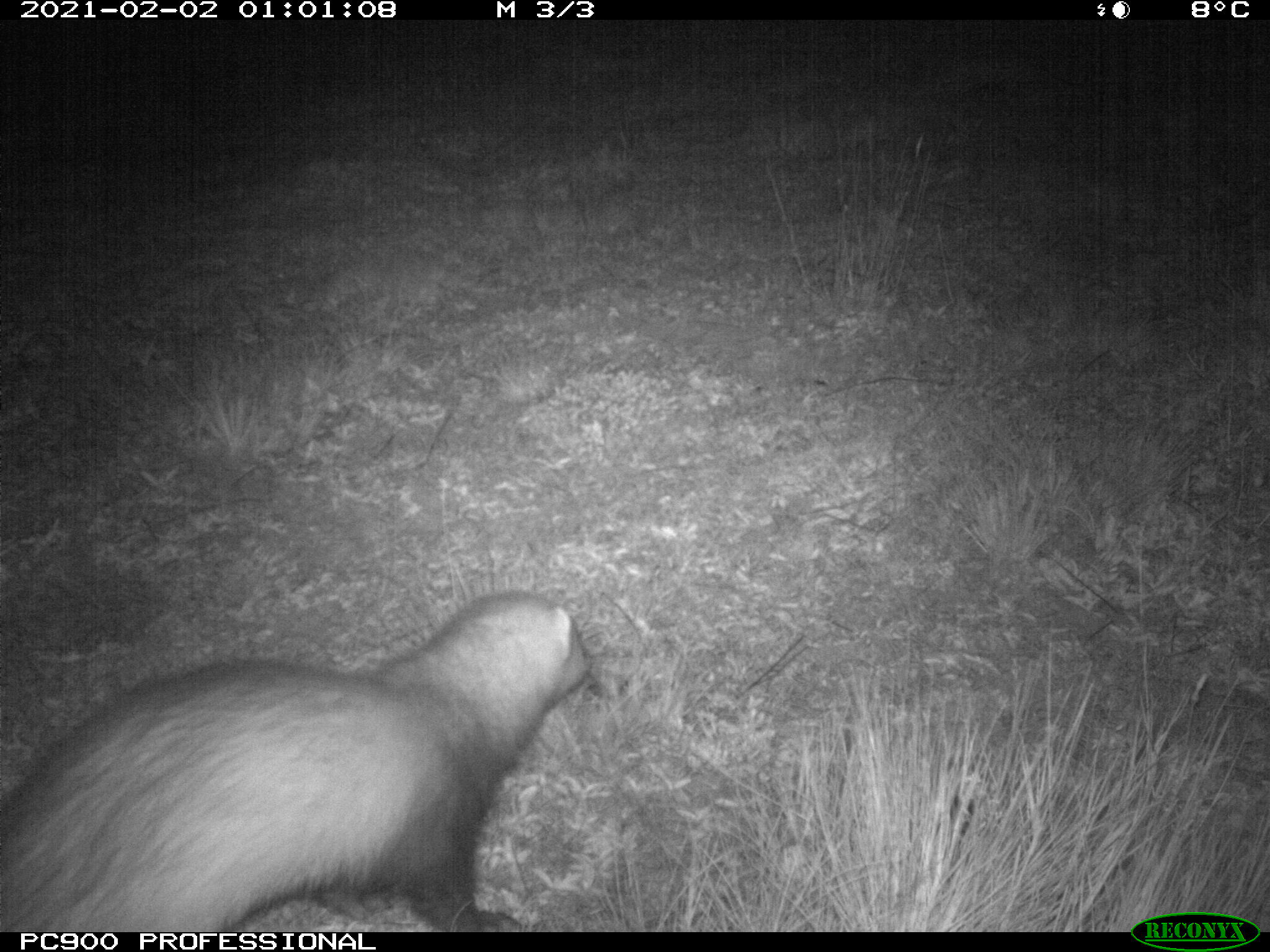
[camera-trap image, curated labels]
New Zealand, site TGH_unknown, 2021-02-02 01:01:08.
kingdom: Animalia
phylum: Chordata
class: Mammalia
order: Carnivora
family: Mustelidae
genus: Mustela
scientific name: Mustela furo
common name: ferret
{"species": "ferret (Mustela furo)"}